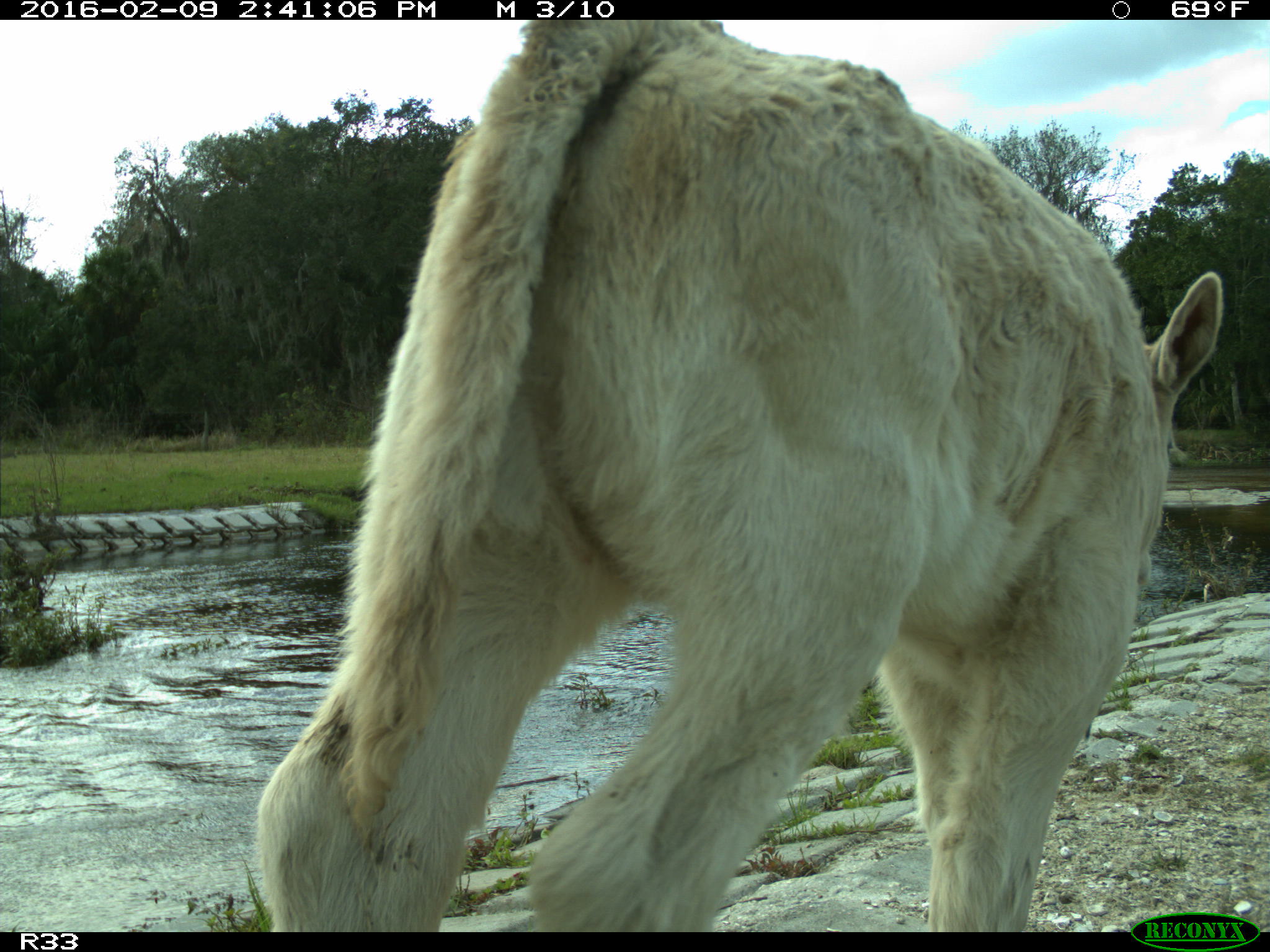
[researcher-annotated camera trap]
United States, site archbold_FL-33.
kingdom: Animalia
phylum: Chordata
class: Mammalia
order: Artiodactyla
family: Bovidae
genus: Bos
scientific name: Bos taurus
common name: domestic cow